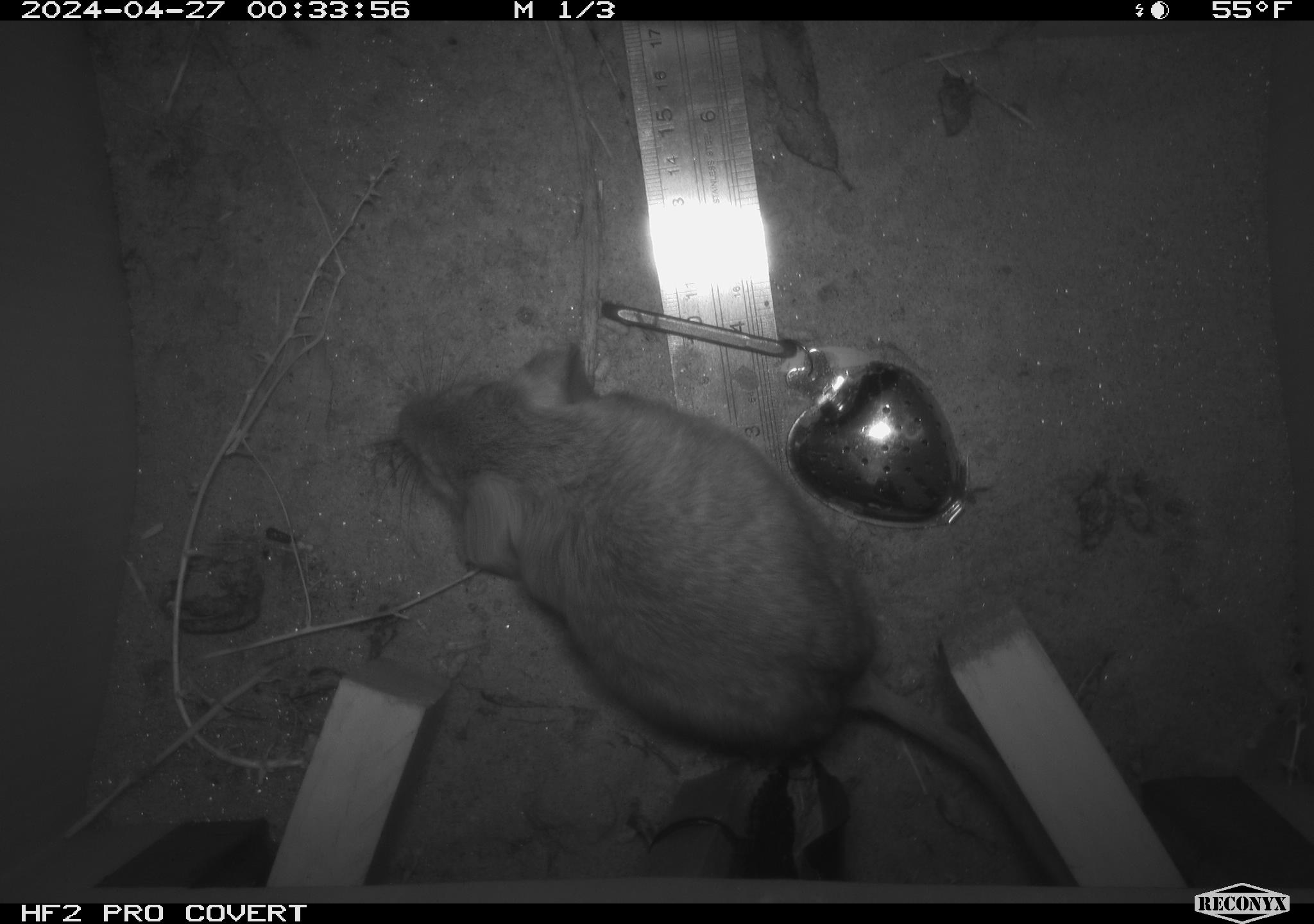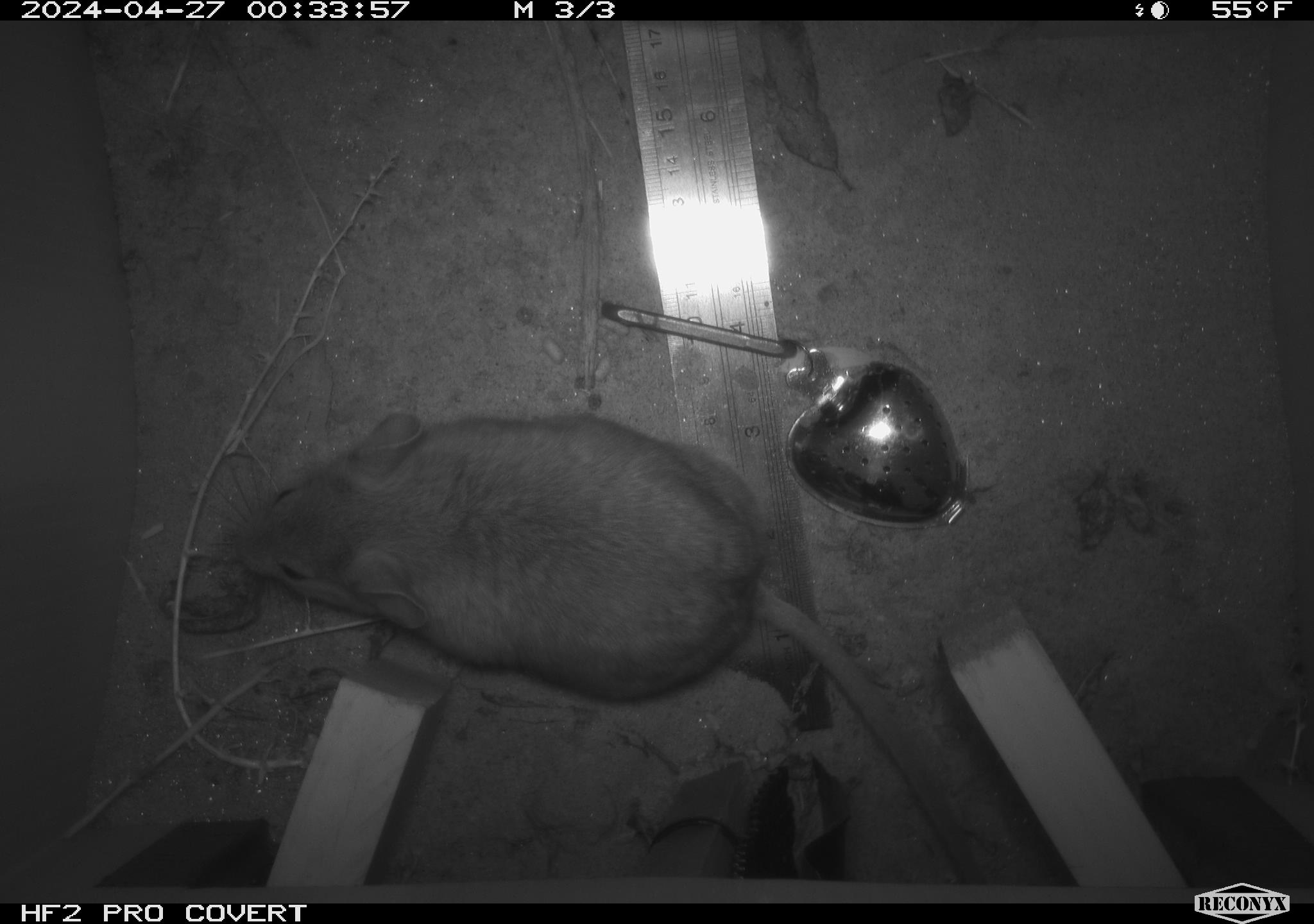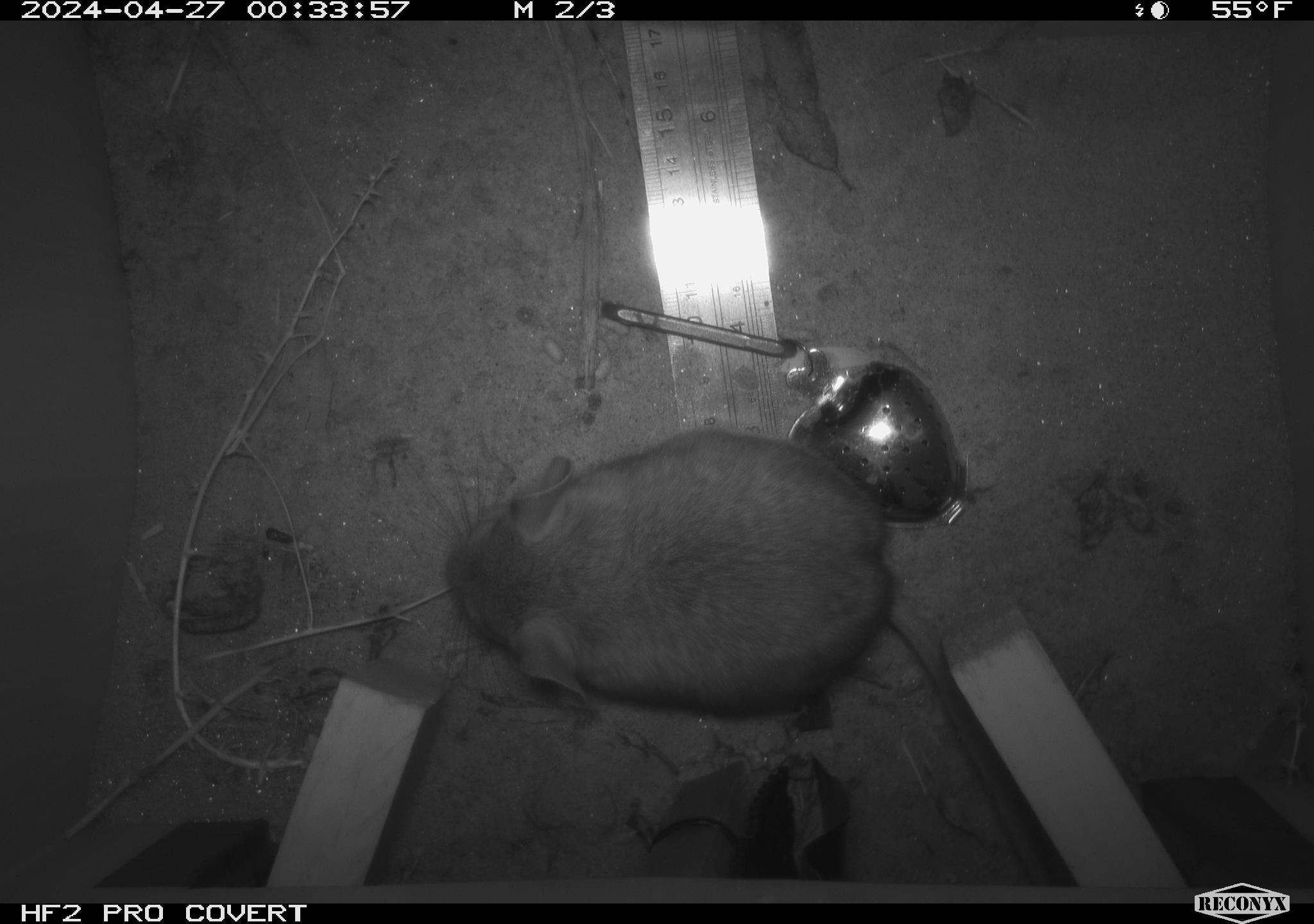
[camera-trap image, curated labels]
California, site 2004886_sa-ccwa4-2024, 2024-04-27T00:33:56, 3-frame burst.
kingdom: Animalia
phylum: Chordata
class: Mammalia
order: Rodentia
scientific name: Rodentia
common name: woodrat or rat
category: woodrat or rat species